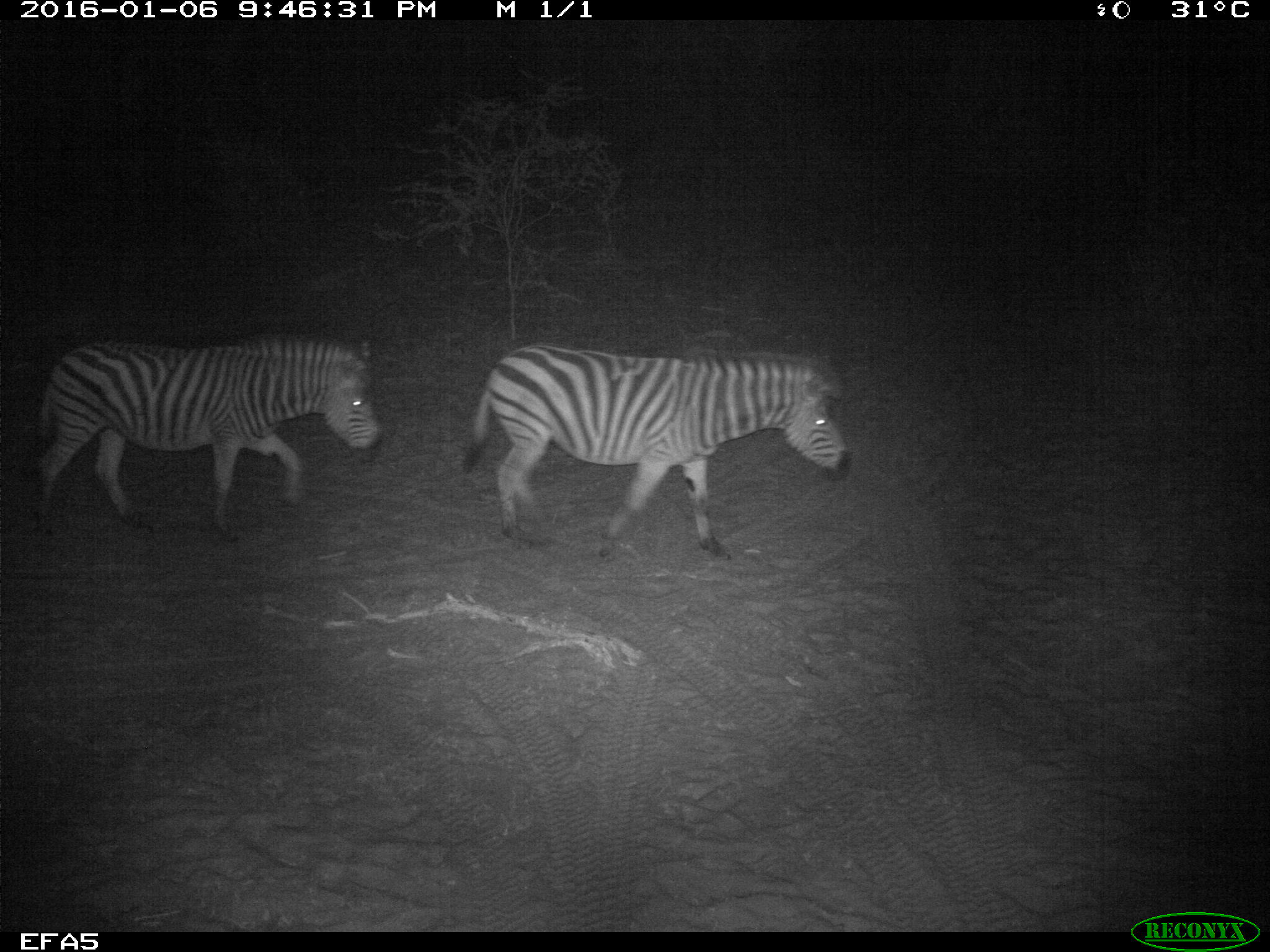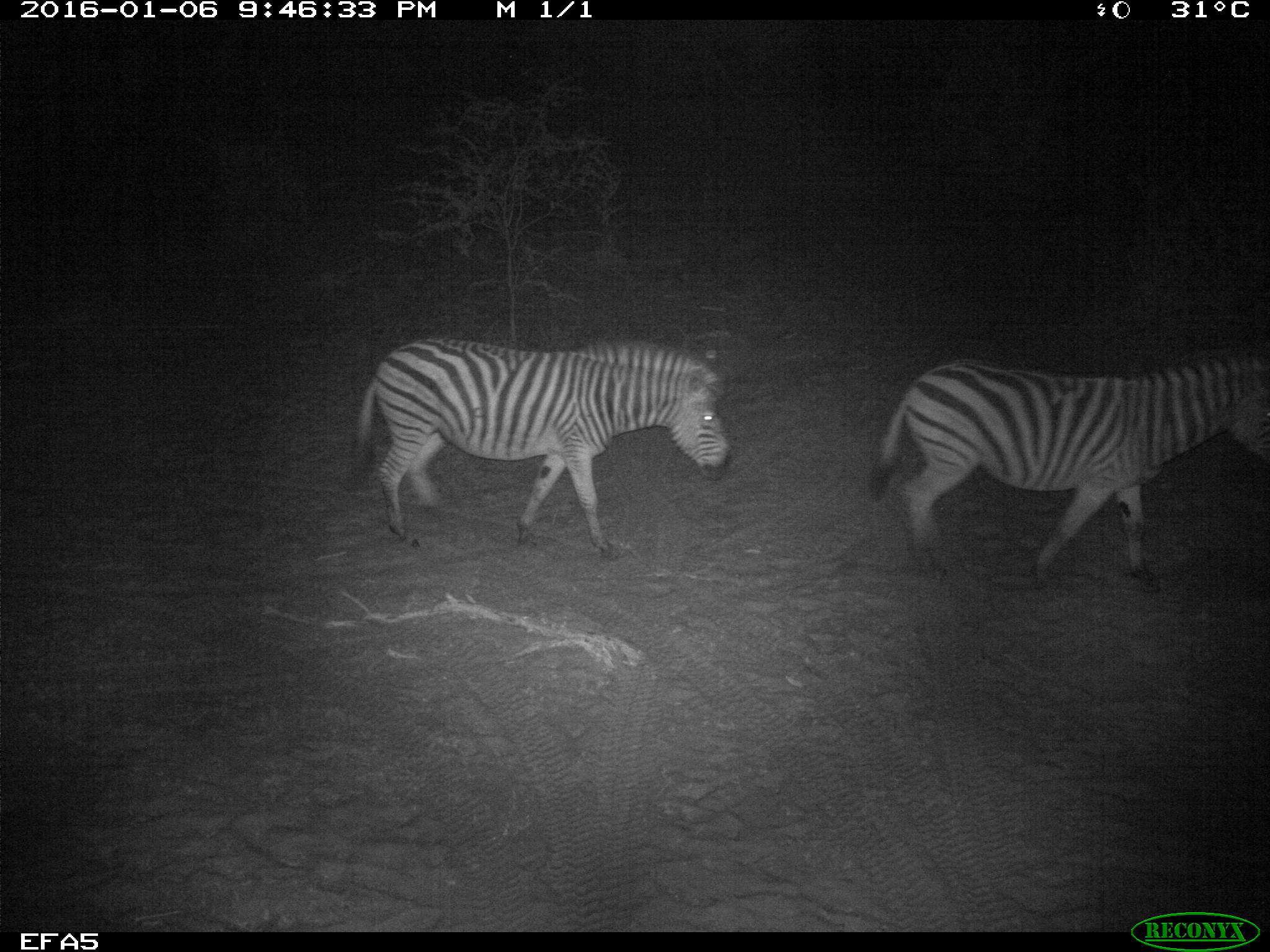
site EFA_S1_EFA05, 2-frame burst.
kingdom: Animalia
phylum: Chordata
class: Mammalia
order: Perissodactyla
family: Equidae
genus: Equus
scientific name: Equus quagga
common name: plains zebra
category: zebraplains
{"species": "zebraplains (plains zebra) (Equus quagga)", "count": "2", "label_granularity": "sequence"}